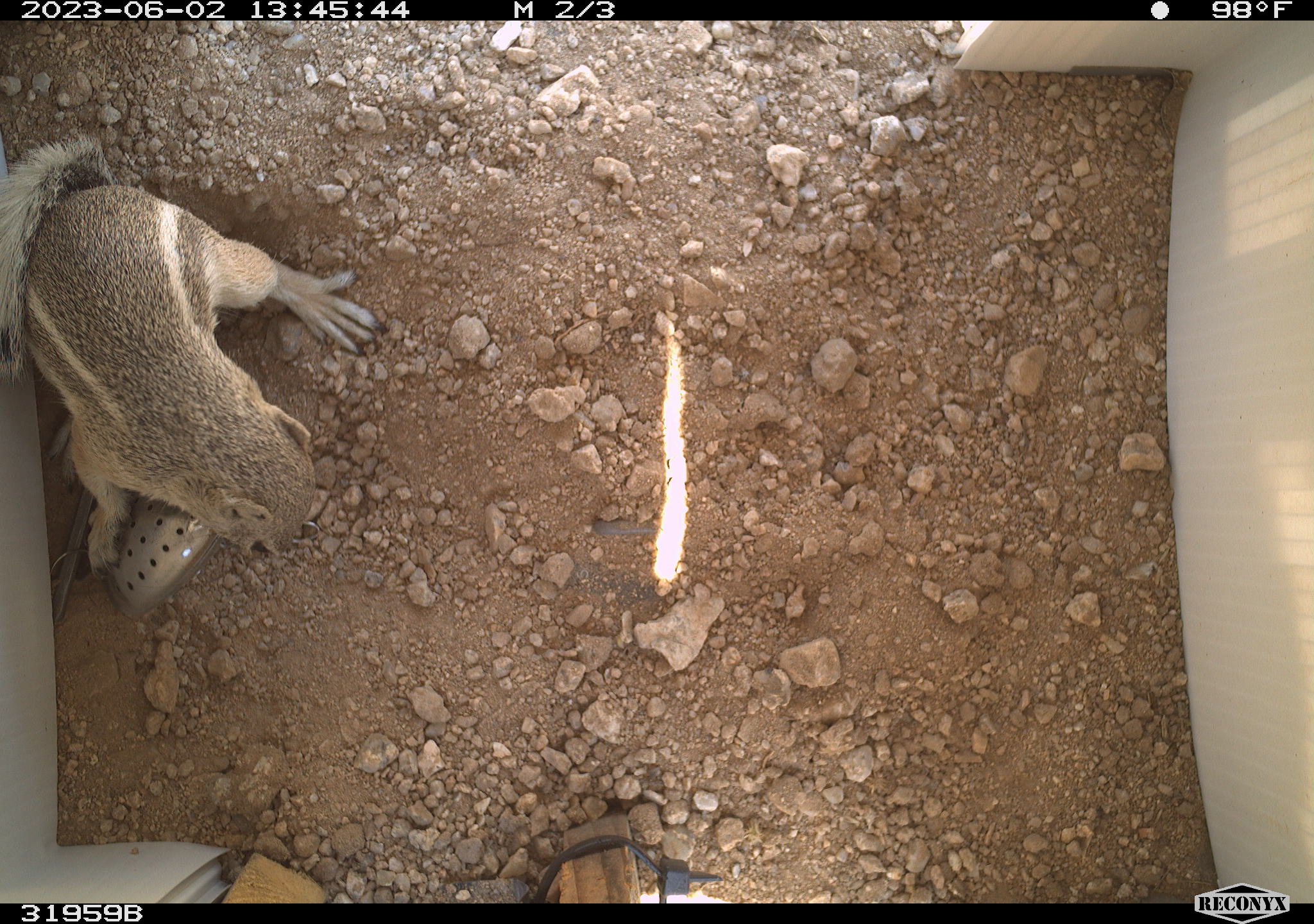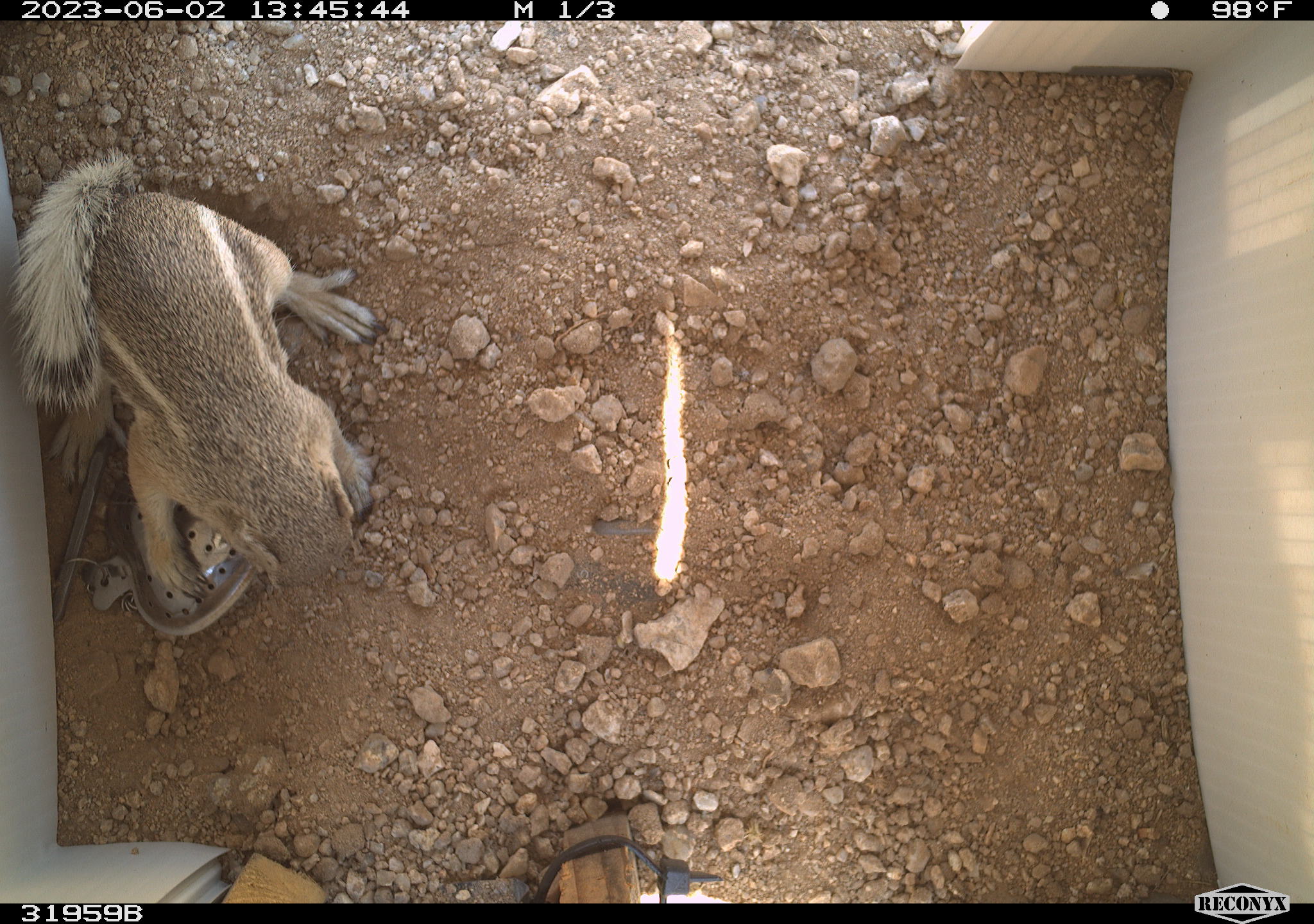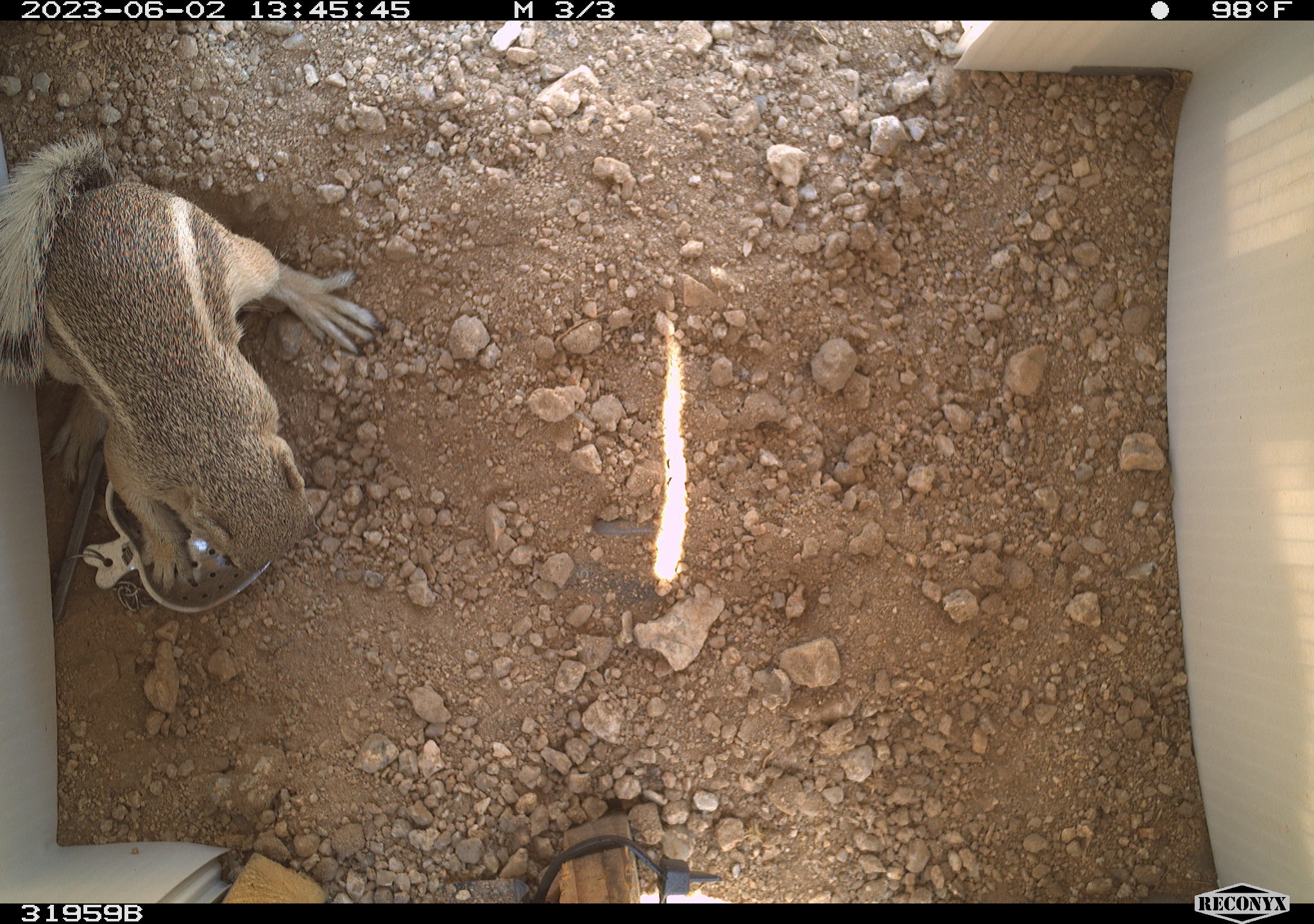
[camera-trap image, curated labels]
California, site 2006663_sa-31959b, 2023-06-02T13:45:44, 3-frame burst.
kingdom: Animalia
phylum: Chordata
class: Mammalia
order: Rodentia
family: Sciuridae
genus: Ammospermophilus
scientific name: Ammospermophilus leucurus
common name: white-tailed antelope squirrel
White-tailed antelope squirrel (Ammospermophilus leucurus).